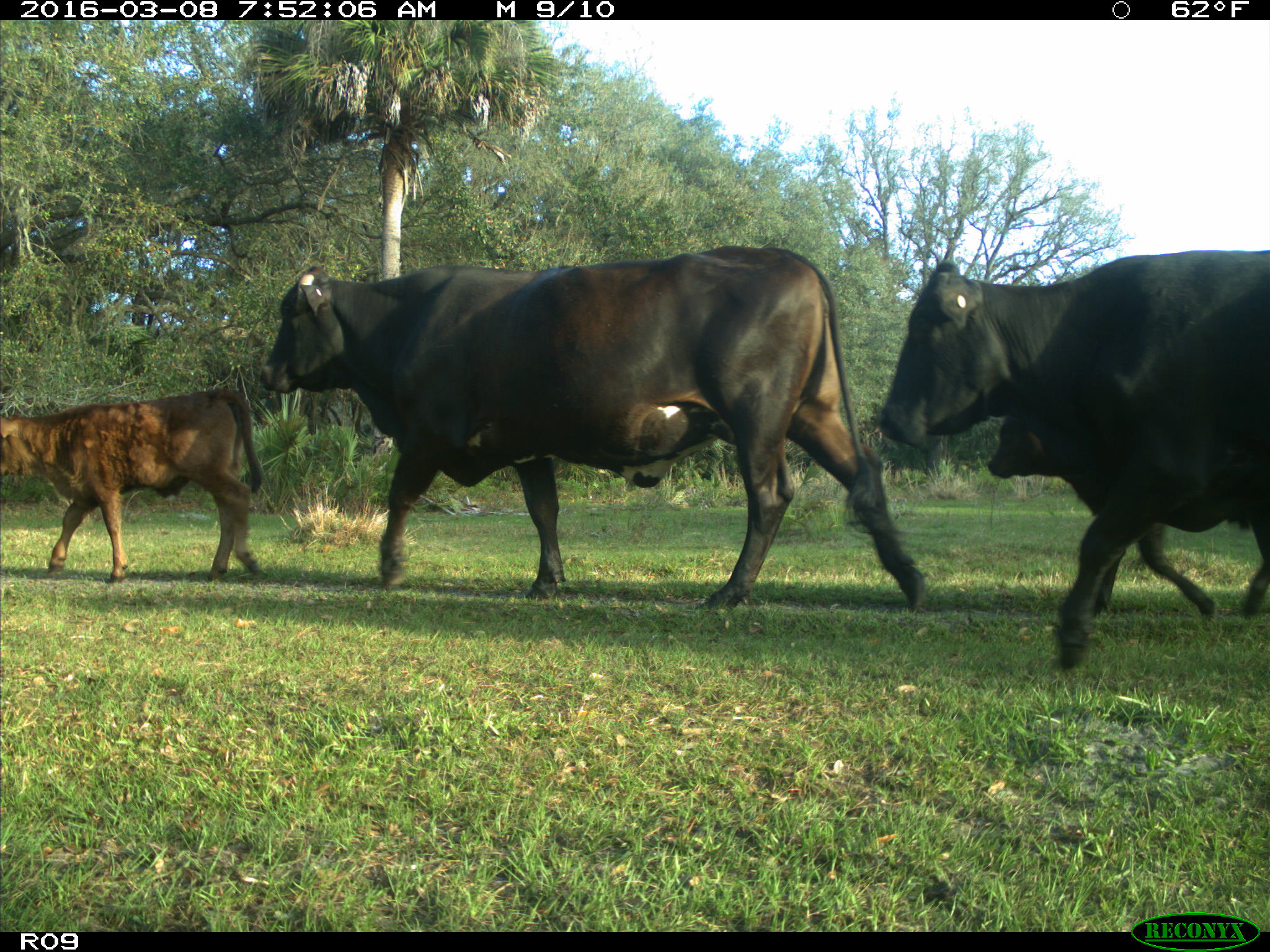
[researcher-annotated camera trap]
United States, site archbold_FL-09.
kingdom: Animalia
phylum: Chordata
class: Mammalia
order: Artiodactyla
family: Bovidae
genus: Bos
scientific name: Bos taurus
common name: domestic cow